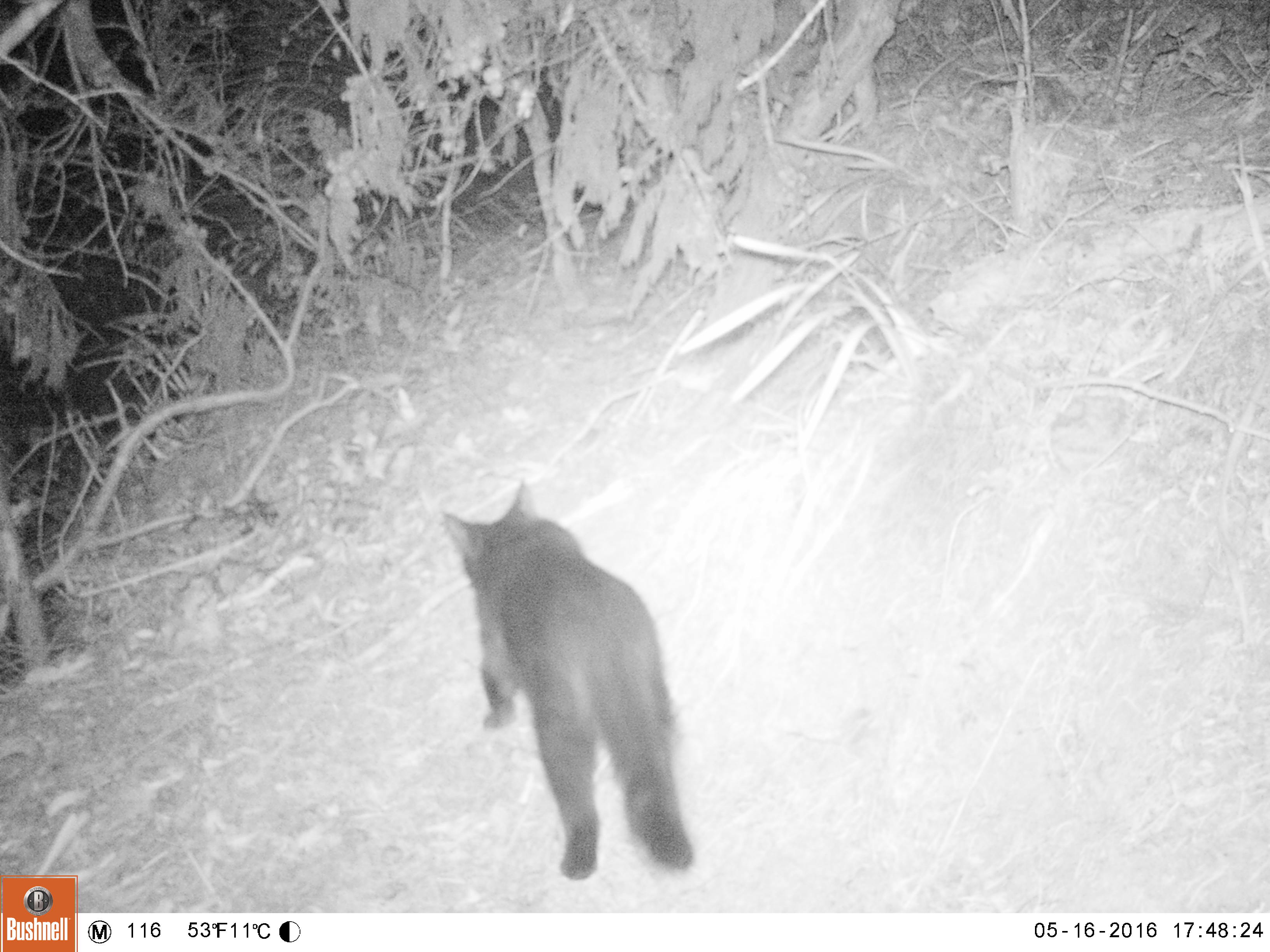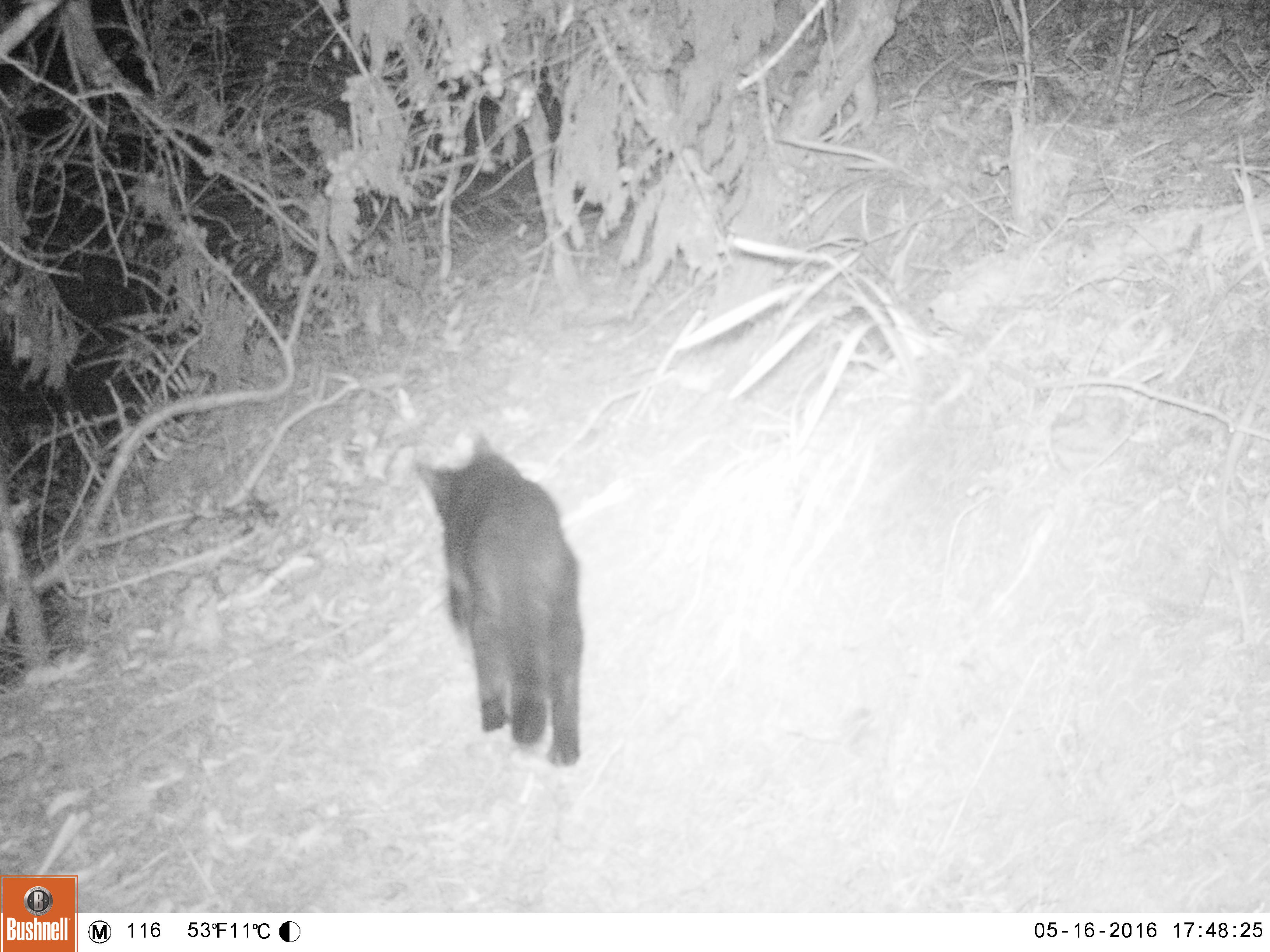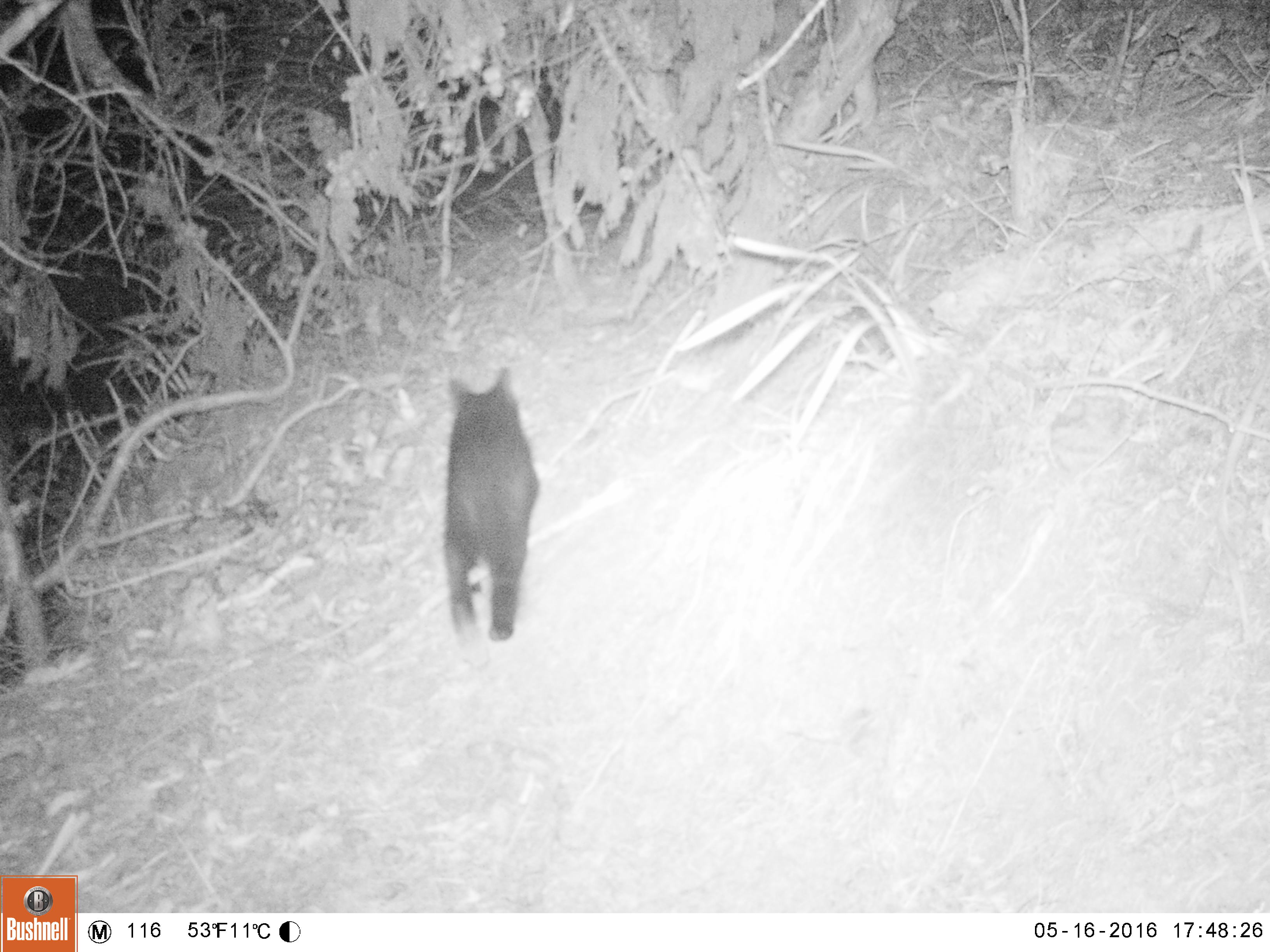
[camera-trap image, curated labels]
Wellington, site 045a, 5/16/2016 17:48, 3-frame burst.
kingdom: Animalia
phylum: Chordata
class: Mammalia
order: Carnivora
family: Felidae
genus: Felis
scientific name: Felis catus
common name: cat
Cat (Felis catus).